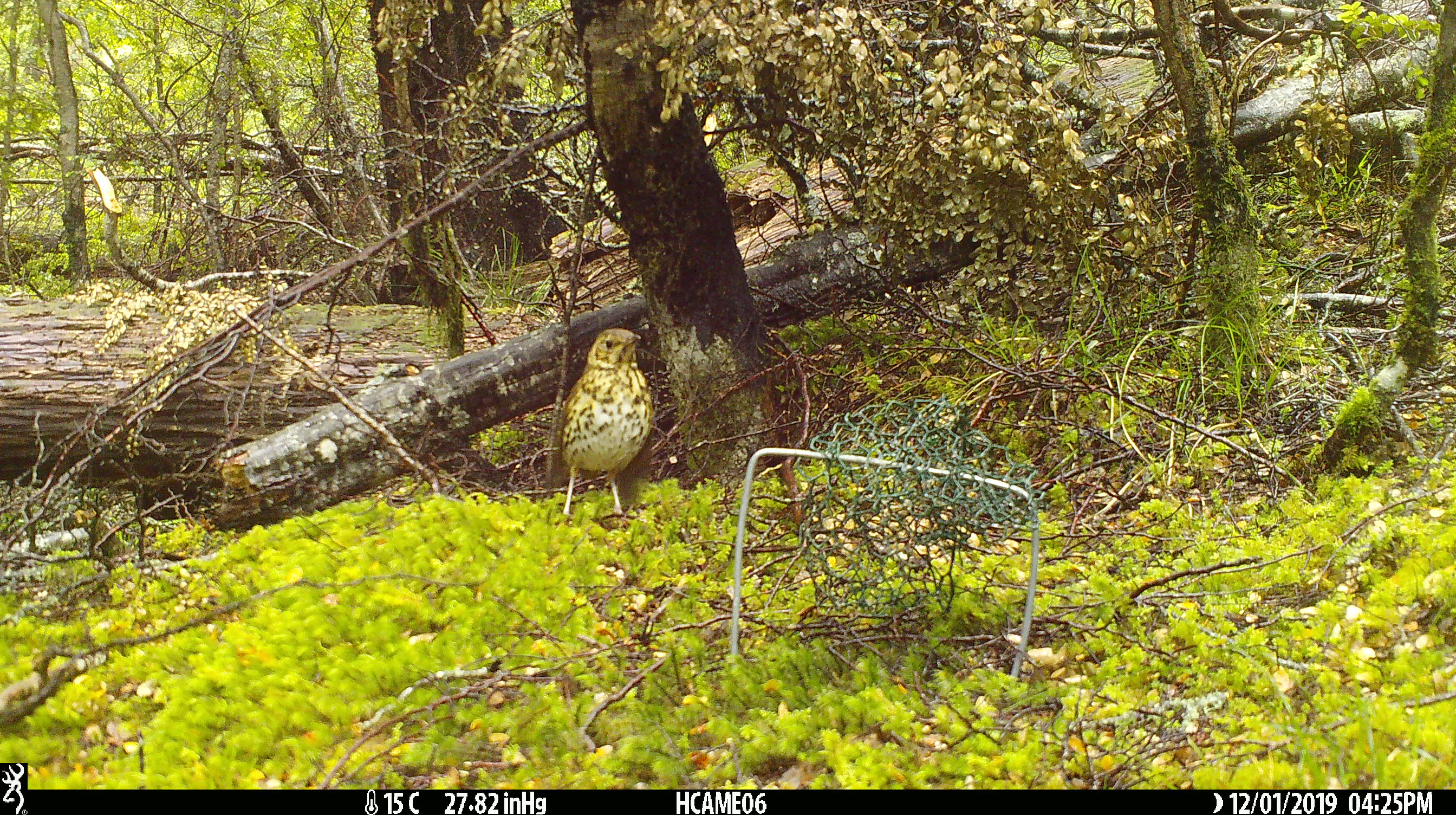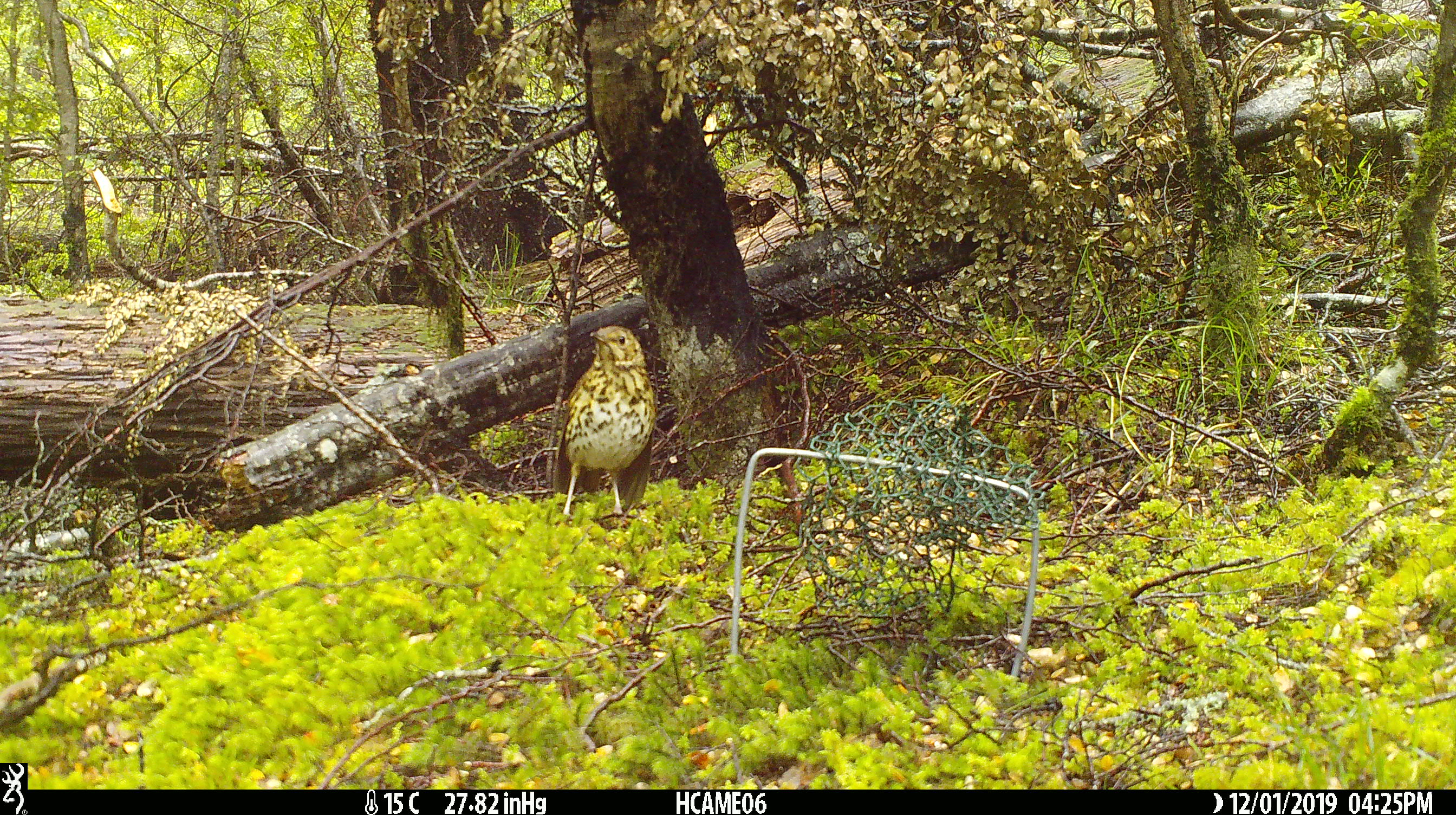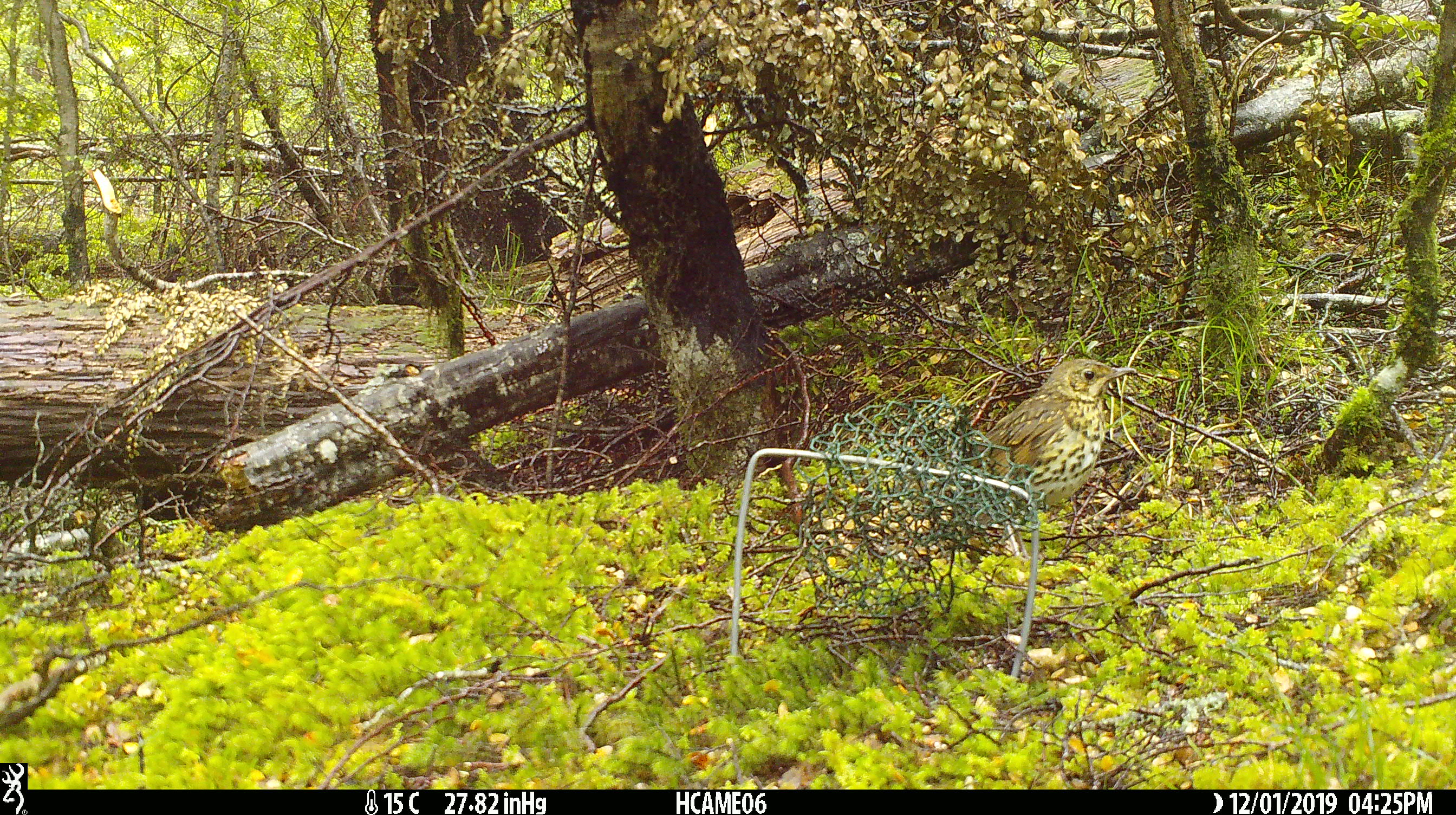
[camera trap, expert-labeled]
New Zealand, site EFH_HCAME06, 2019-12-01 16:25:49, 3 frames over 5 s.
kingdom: Animalia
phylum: Chordata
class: Aves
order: Passeriformes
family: Turdidae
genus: Turdus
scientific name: Turdus philomelos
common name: song thrush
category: thrush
Thrush (song thrush) (Turdus philomelos).